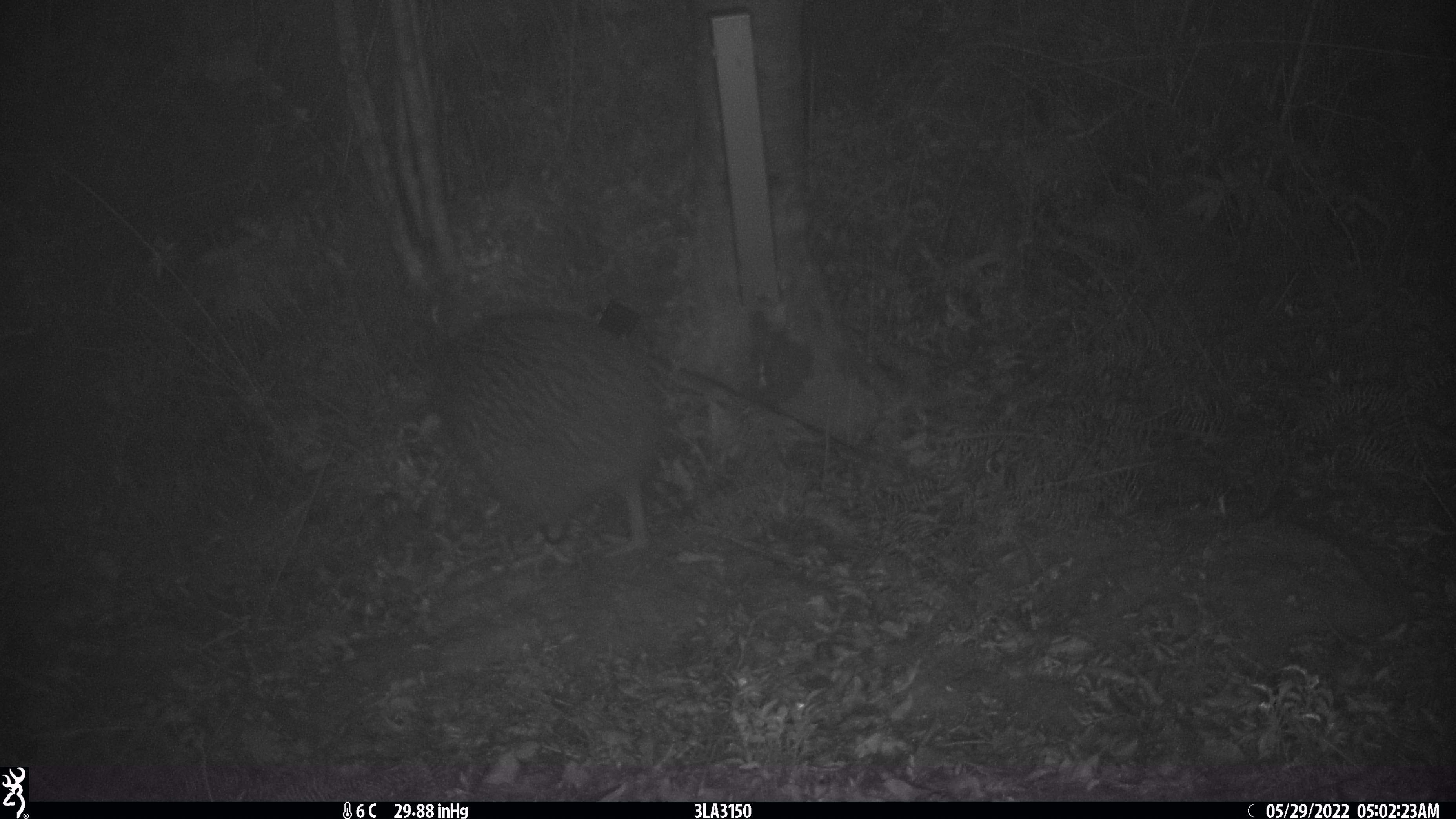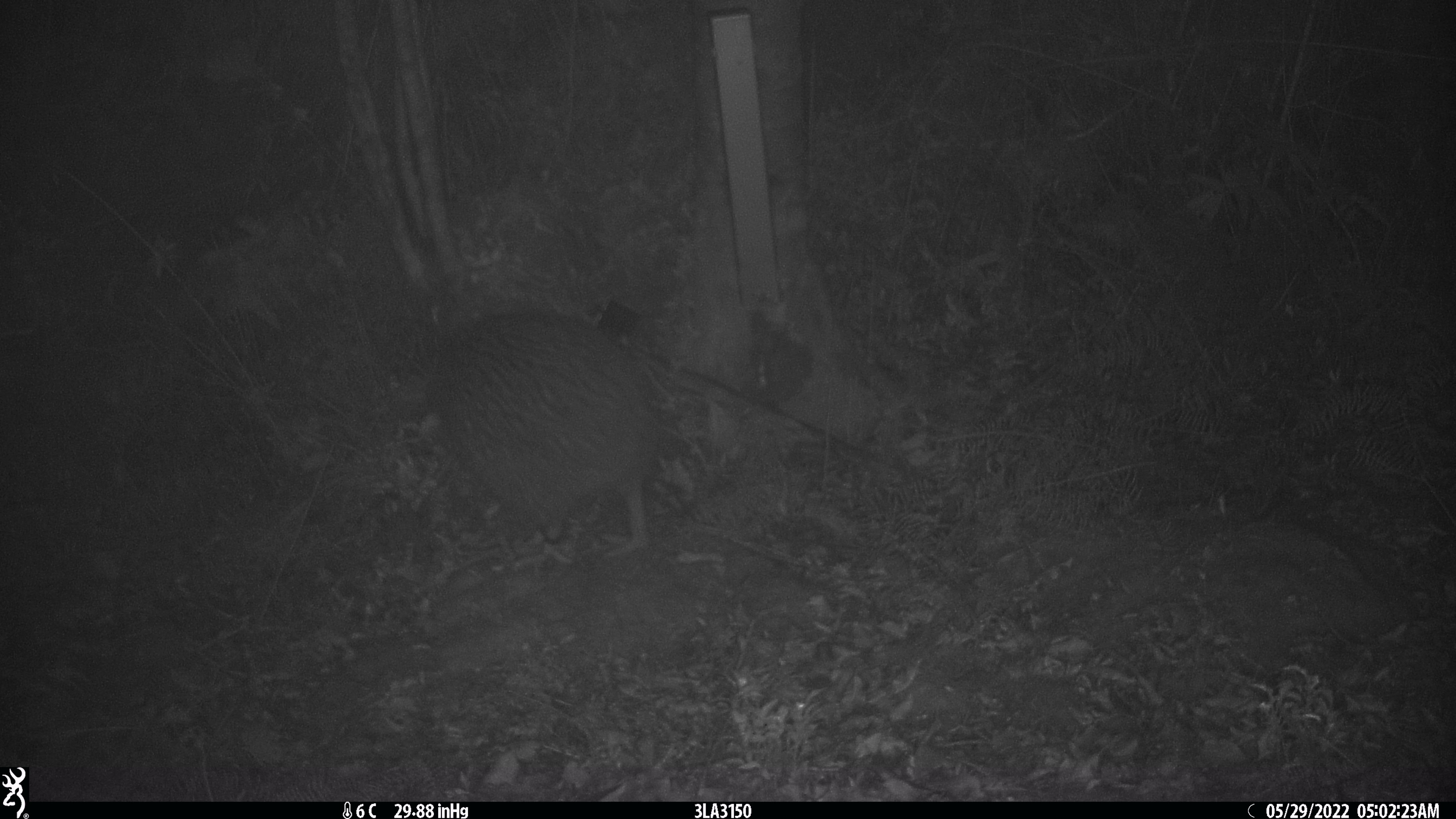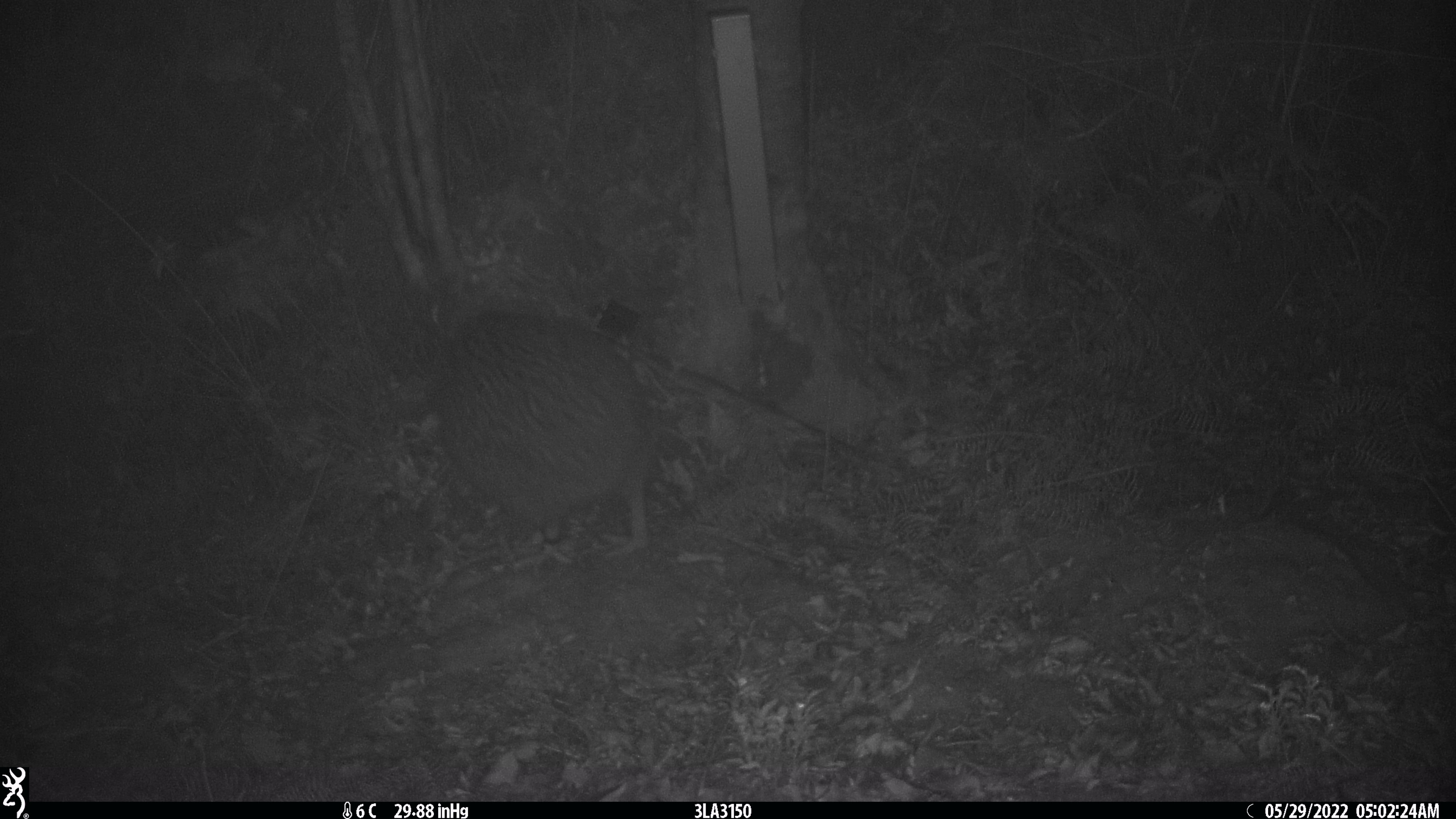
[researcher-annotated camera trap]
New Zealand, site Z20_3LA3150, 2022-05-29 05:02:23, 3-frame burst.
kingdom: Animalia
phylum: Chordata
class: Aves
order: Apterygiformes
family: Apterygidae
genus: Apteryx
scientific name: Apteryx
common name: kiwi